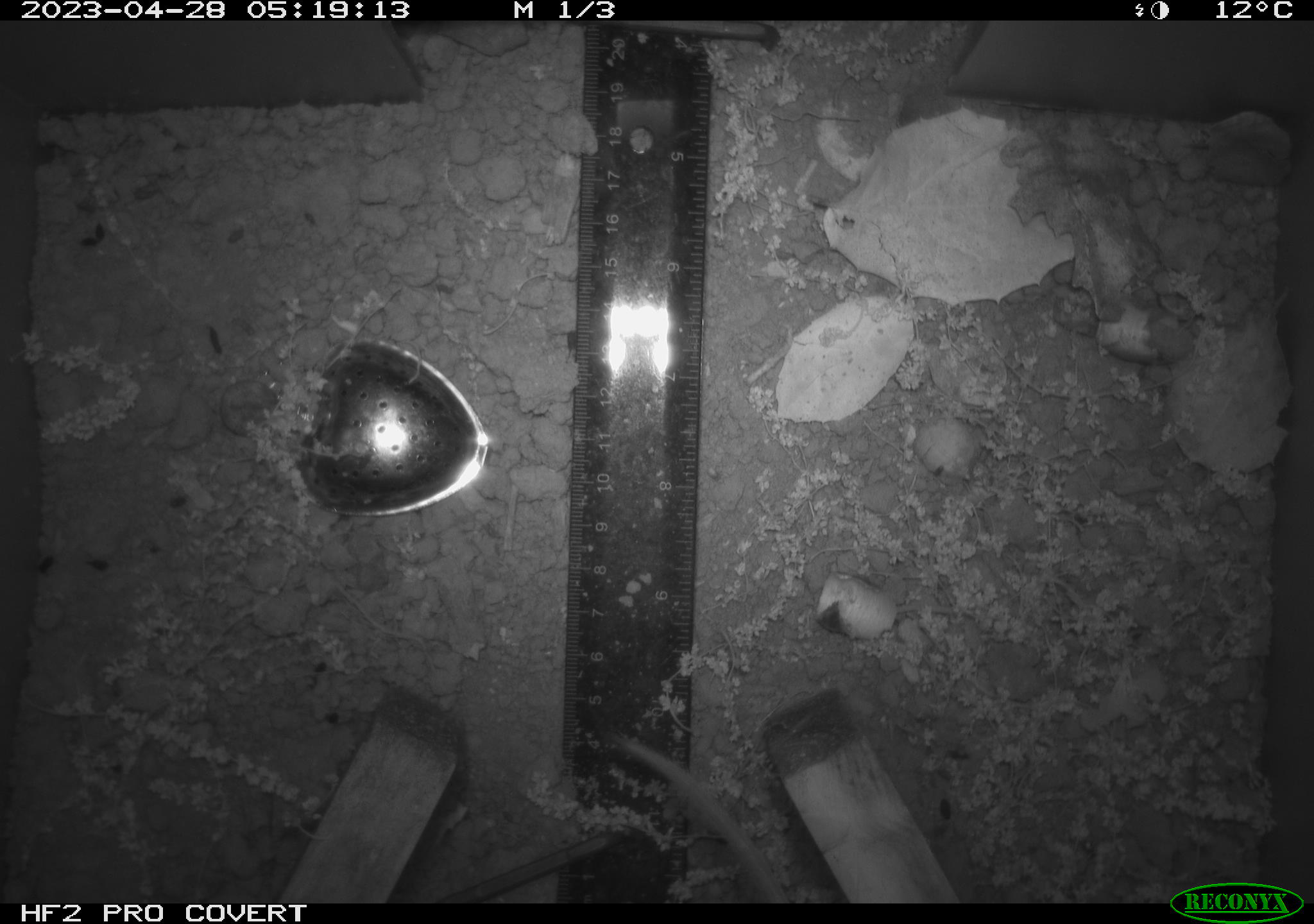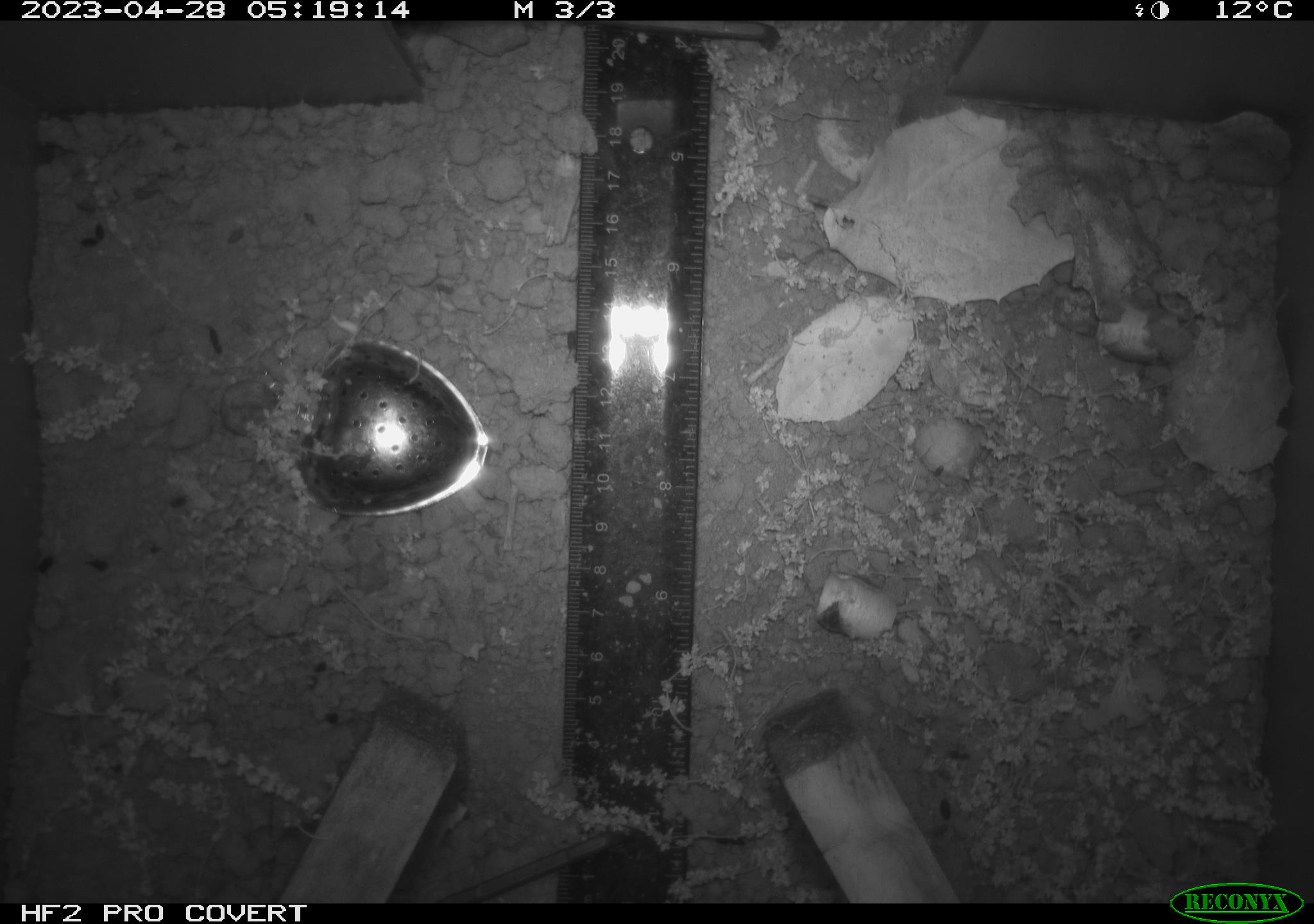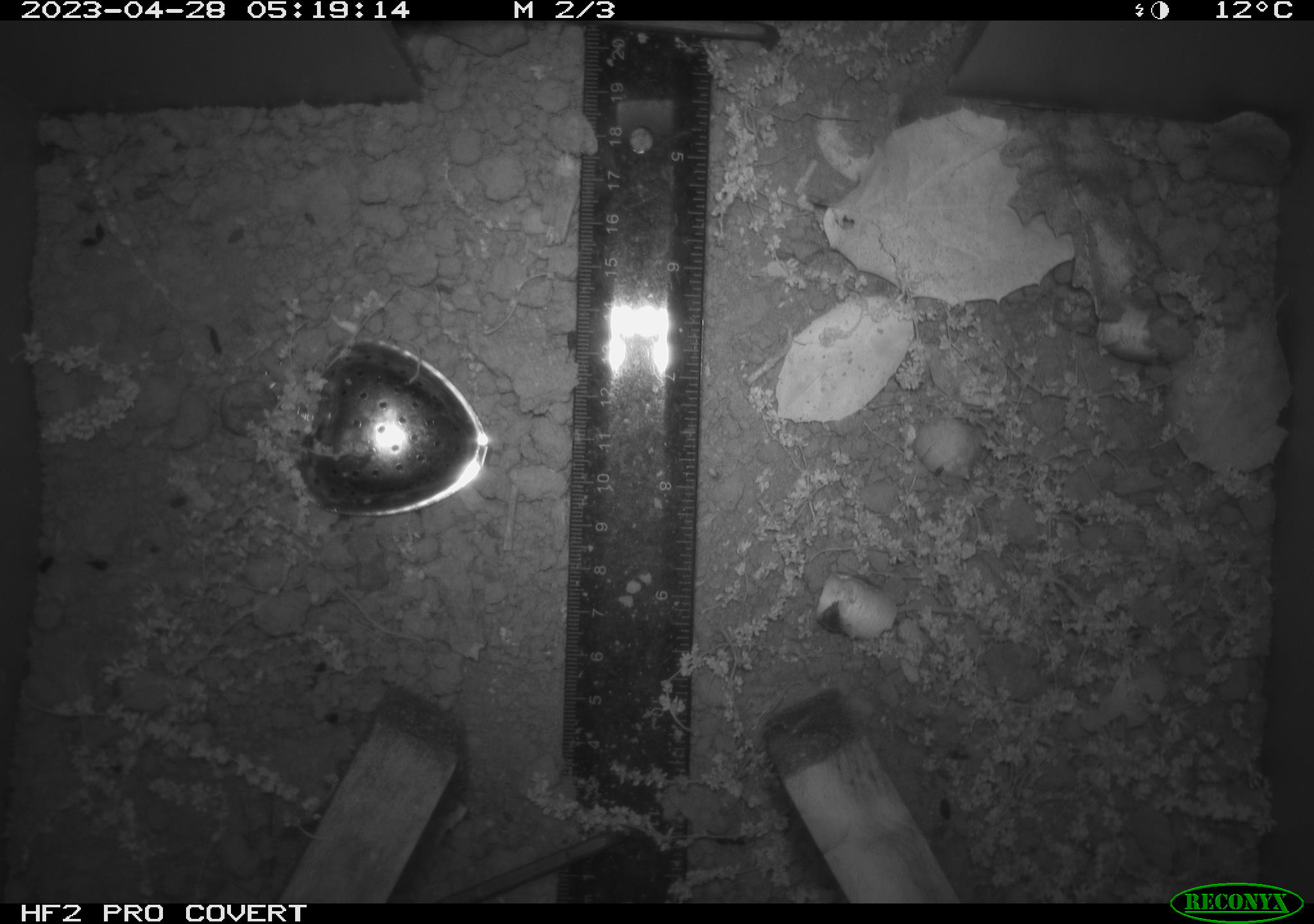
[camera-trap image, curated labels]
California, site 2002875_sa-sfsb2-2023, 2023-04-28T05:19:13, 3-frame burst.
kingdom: Animalia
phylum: Chordata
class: Mammalia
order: Rodentia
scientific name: Rodentia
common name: mouse species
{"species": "mouse species (Rodentia)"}